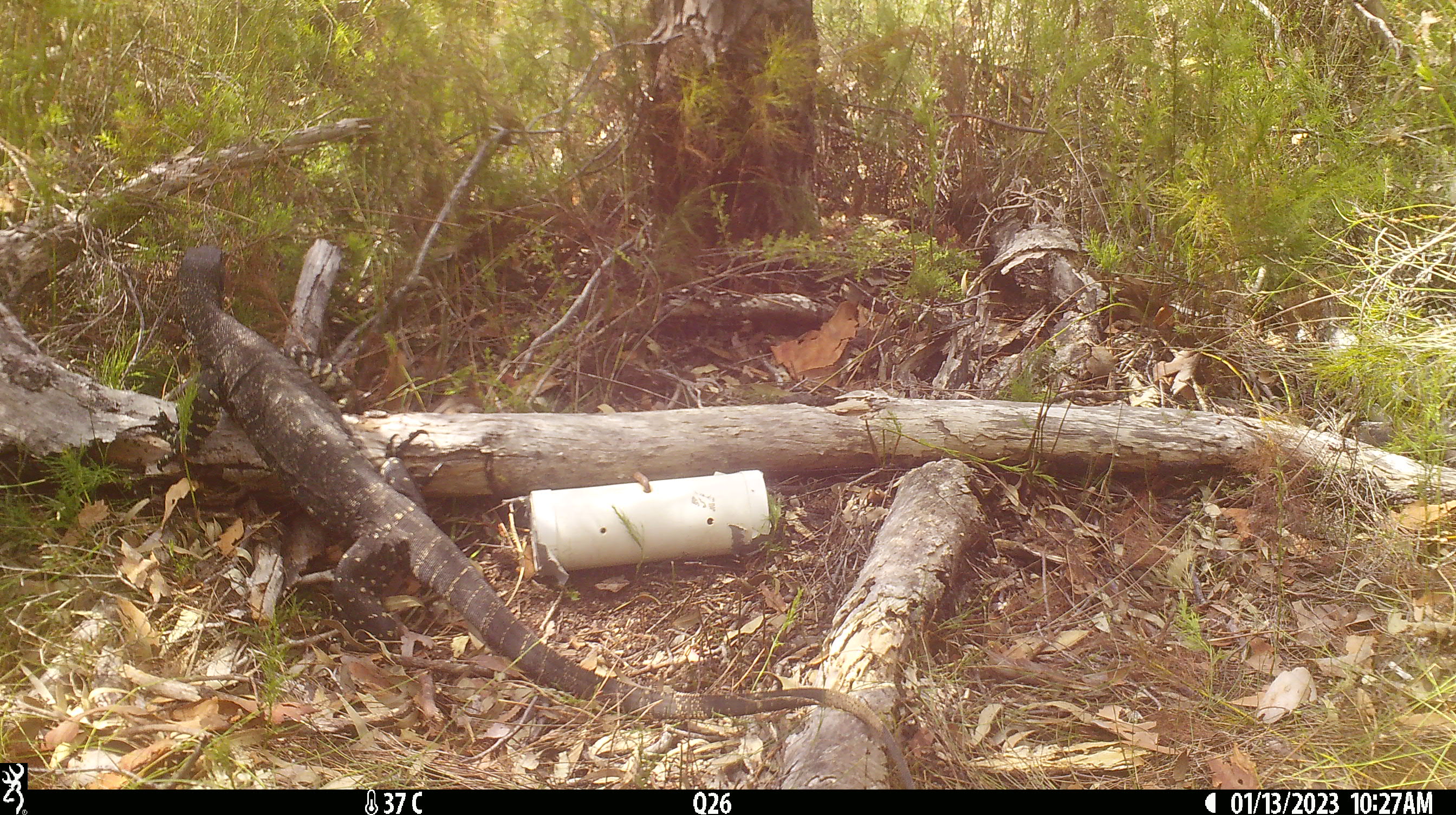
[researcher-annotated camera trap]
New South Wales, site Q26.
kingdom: Animalia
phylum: Chordata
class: Reptilia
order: Squamata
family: Varanidae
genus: Varanus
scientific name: Varanus varius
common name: lace monitor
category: goanna